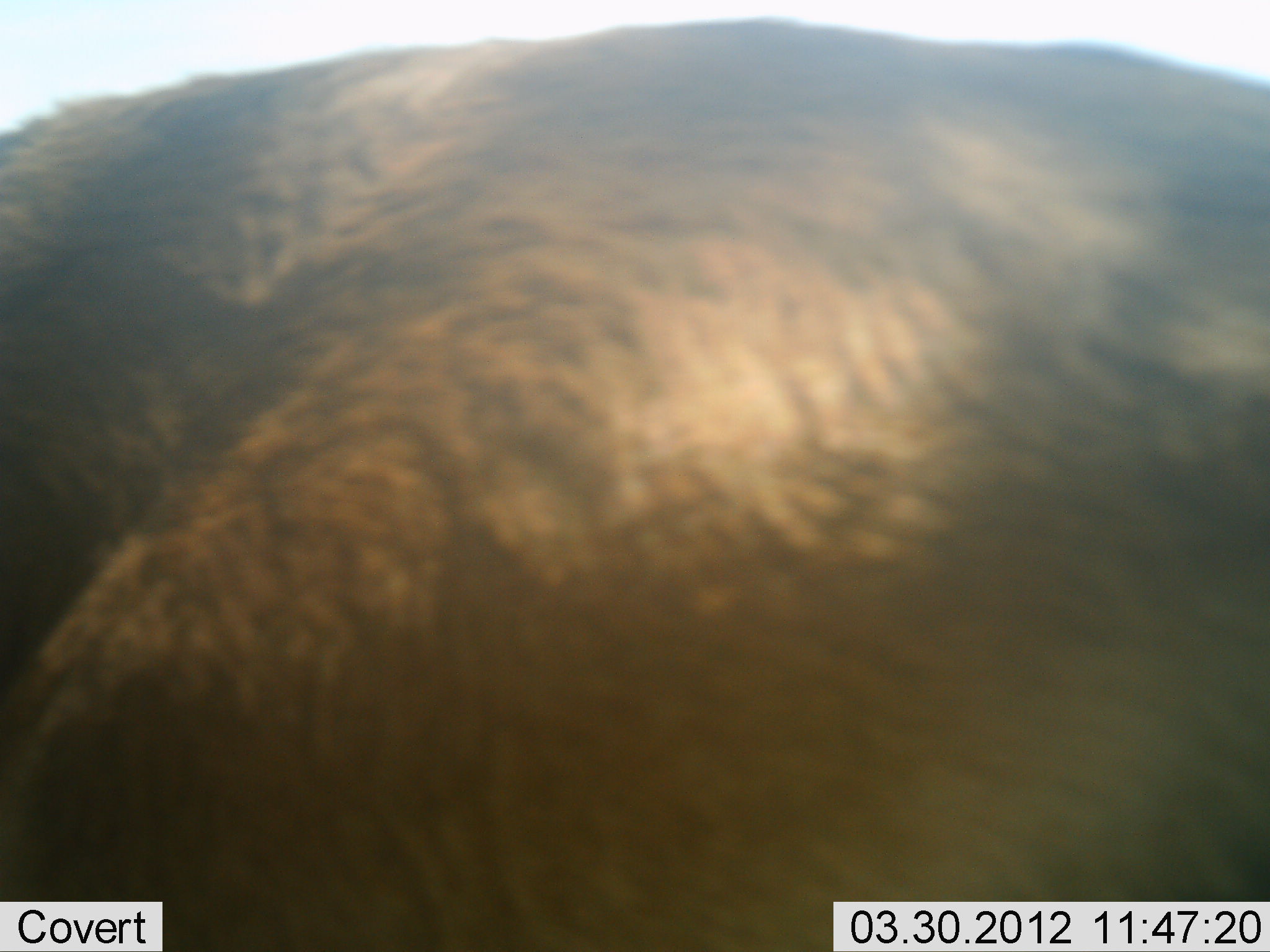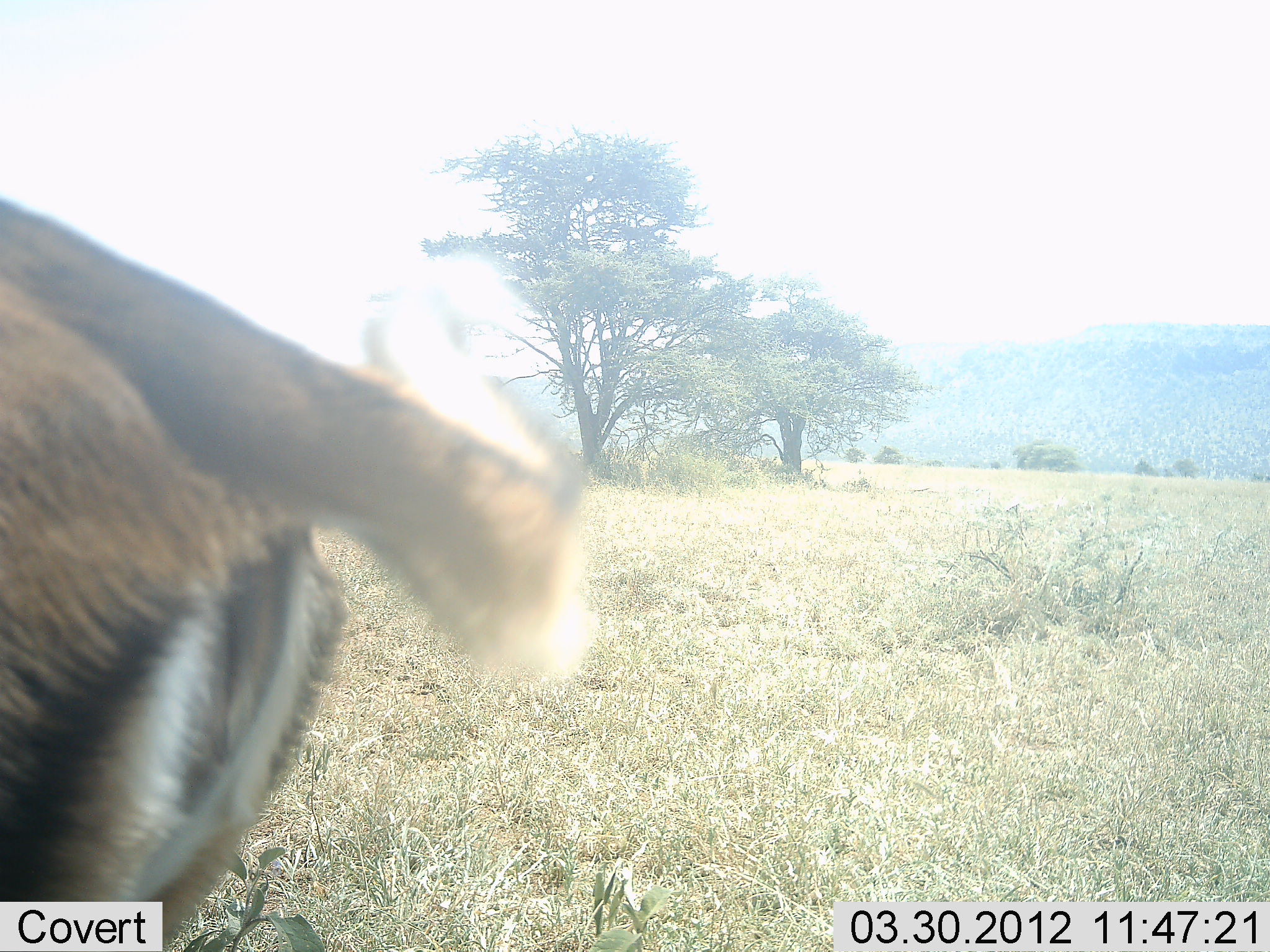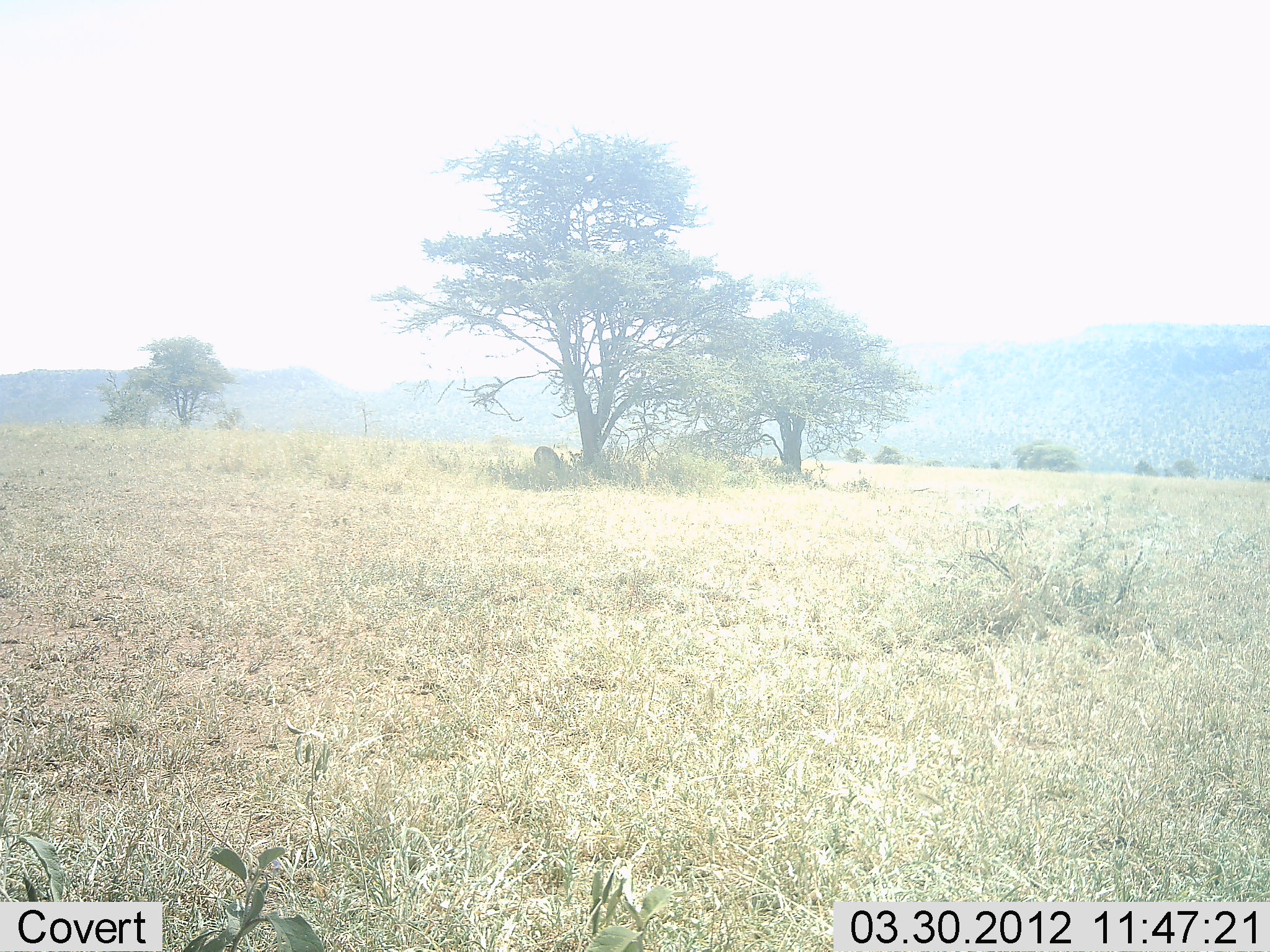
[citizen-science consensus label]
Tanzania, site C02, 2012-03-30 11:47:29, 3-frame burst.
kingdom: Animalia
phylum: Chordata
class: Mammalia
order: Artiodactyla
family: Bovidae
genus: Aepyceros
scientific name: Aepyceros melampus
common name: impala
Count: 1.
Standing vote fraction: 25%.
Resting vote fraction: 12%.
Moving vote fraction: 75%.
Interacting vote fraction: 0%.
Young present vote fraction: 0%.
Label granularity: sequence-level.